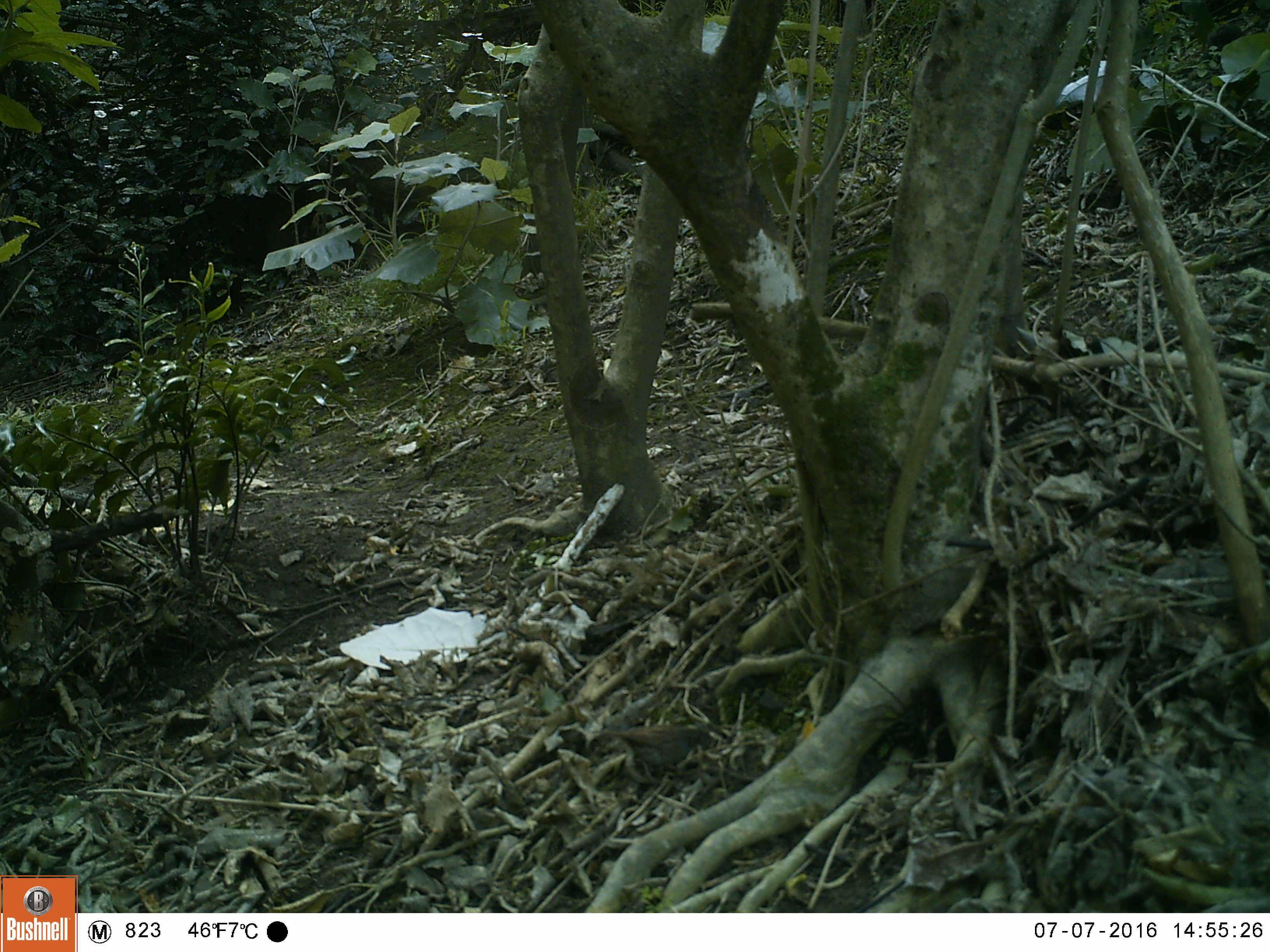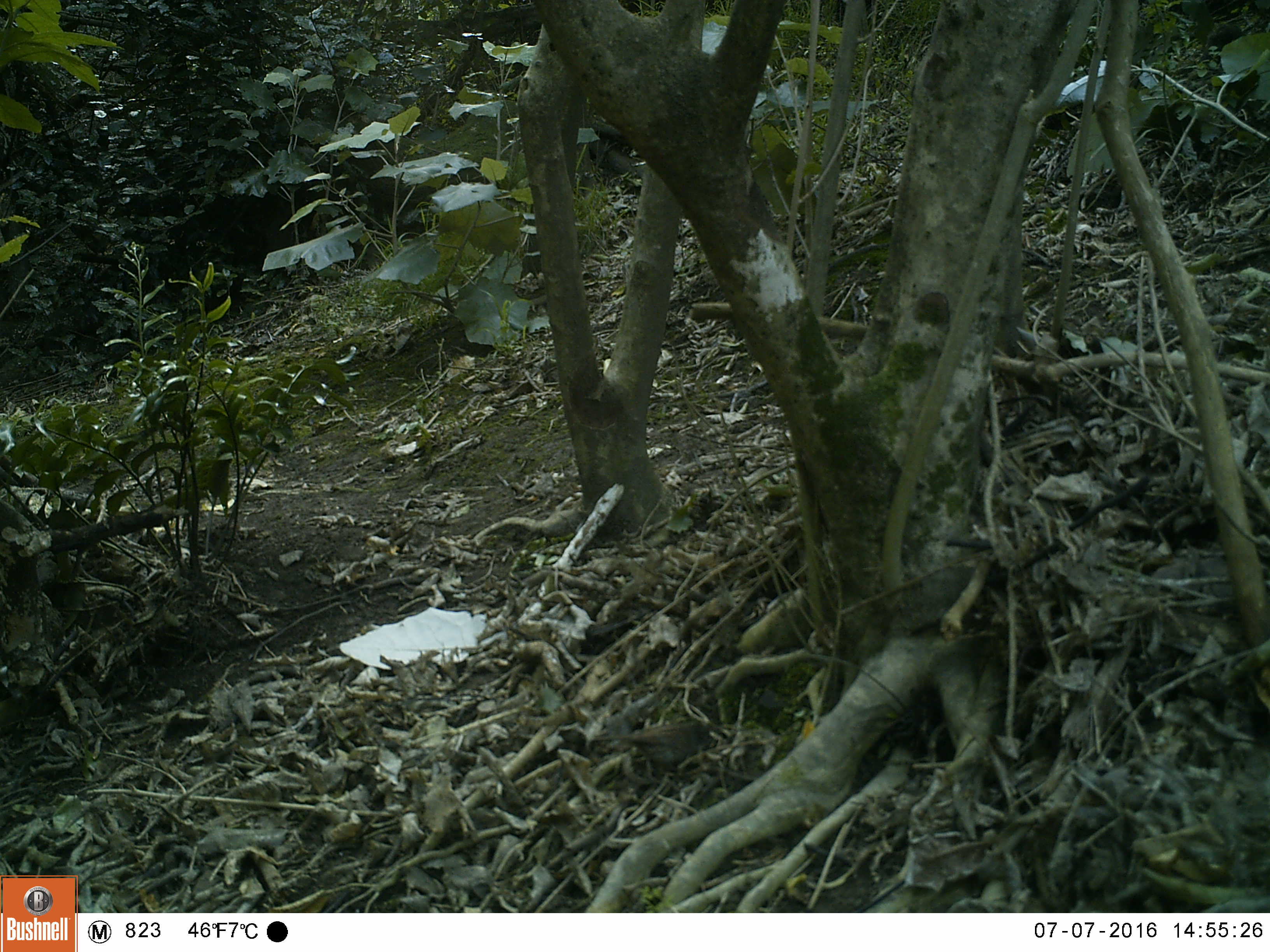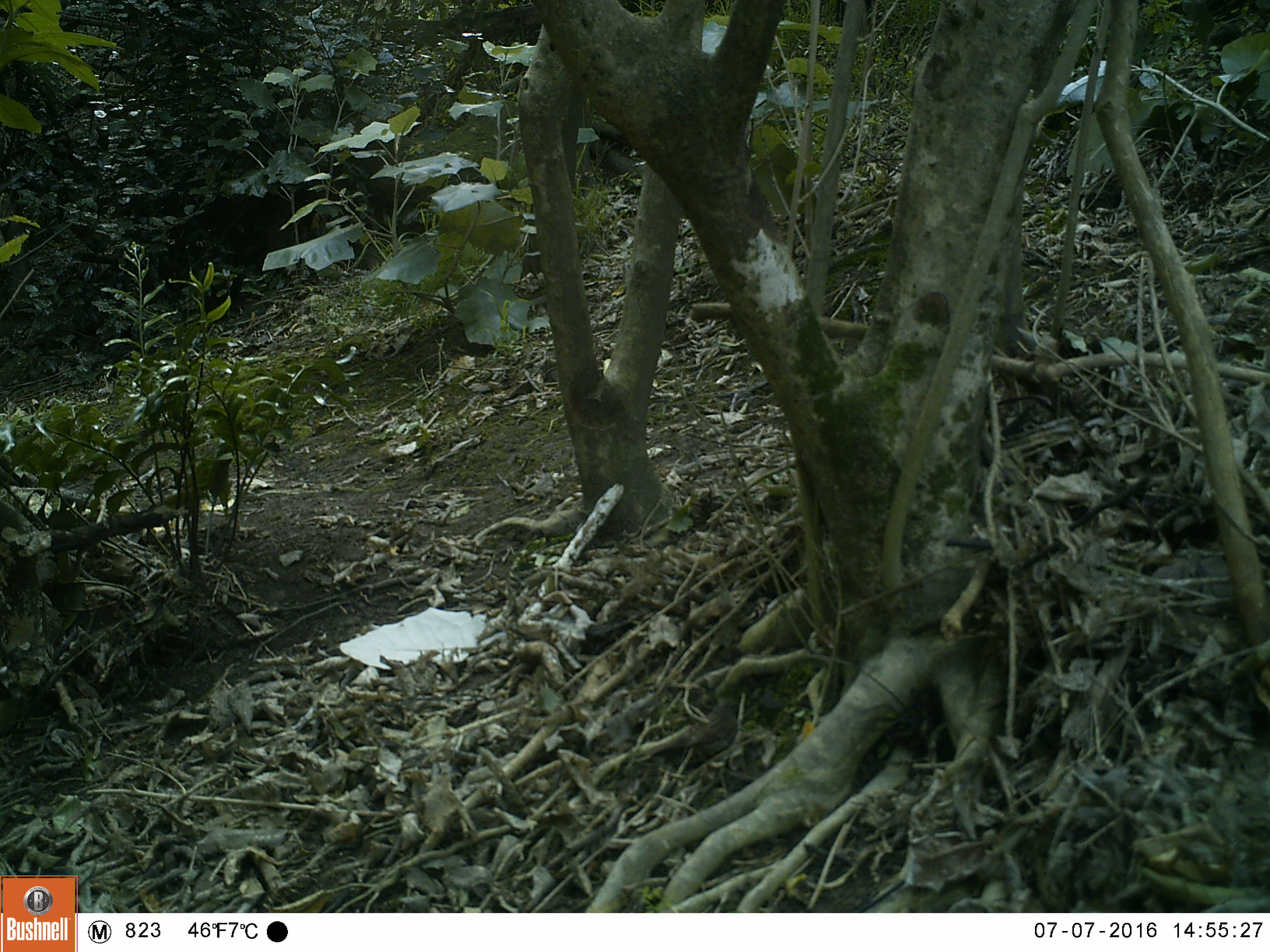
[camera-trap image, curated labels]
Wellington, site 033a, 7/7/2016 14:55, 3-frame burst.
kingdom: Animalia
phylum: Chordata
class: Aves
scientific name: Aves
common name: bird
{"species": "bird (Aves)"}